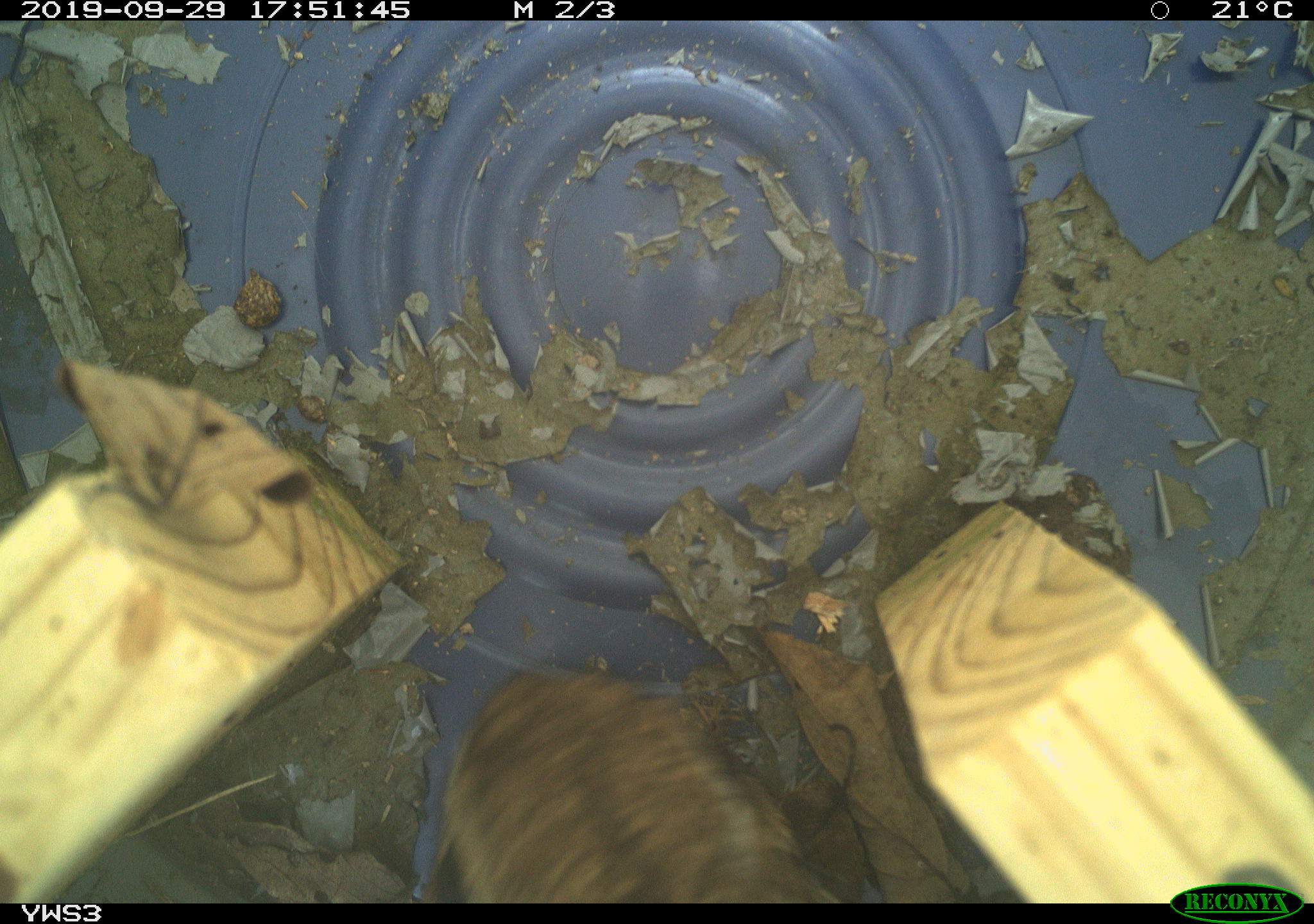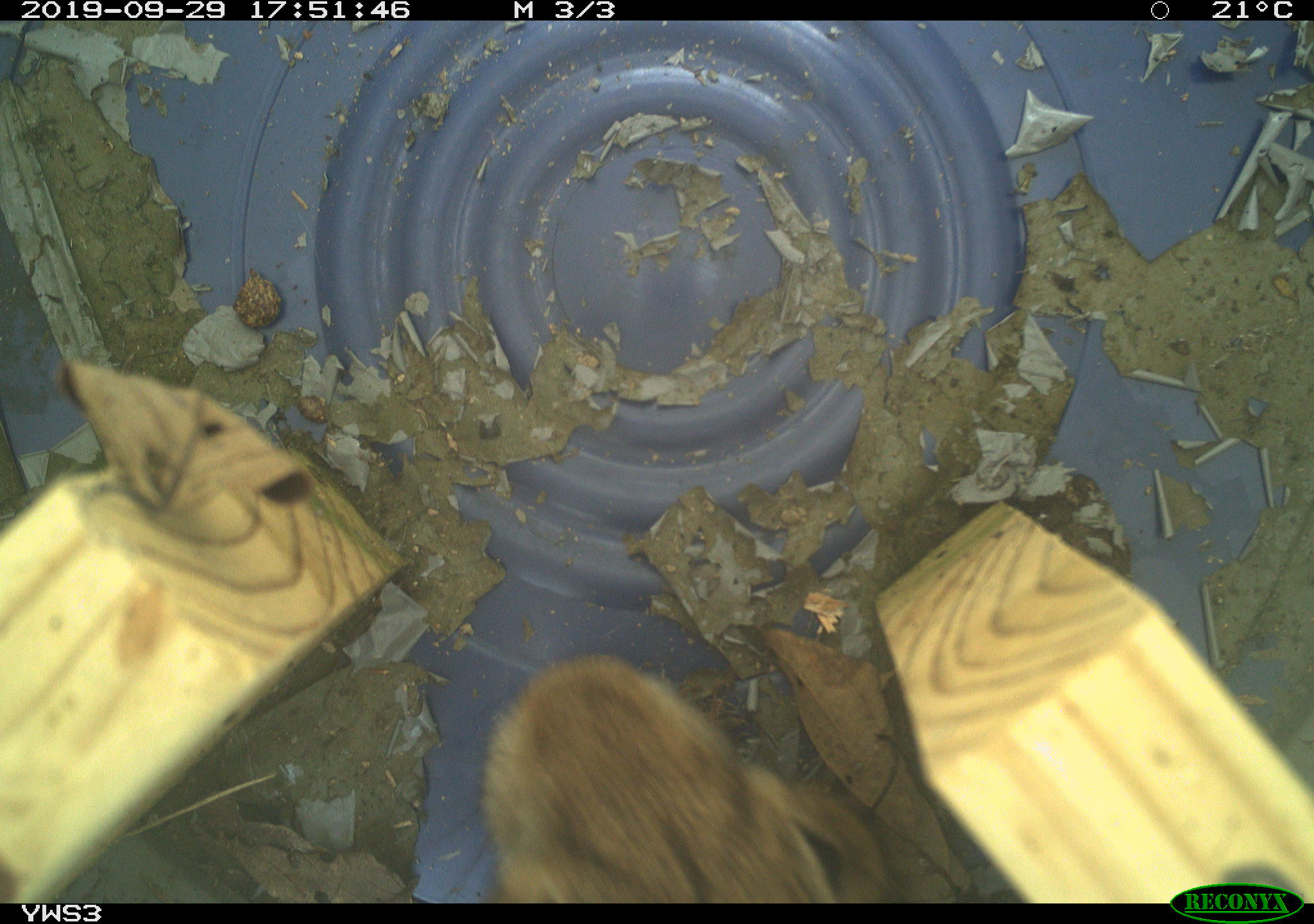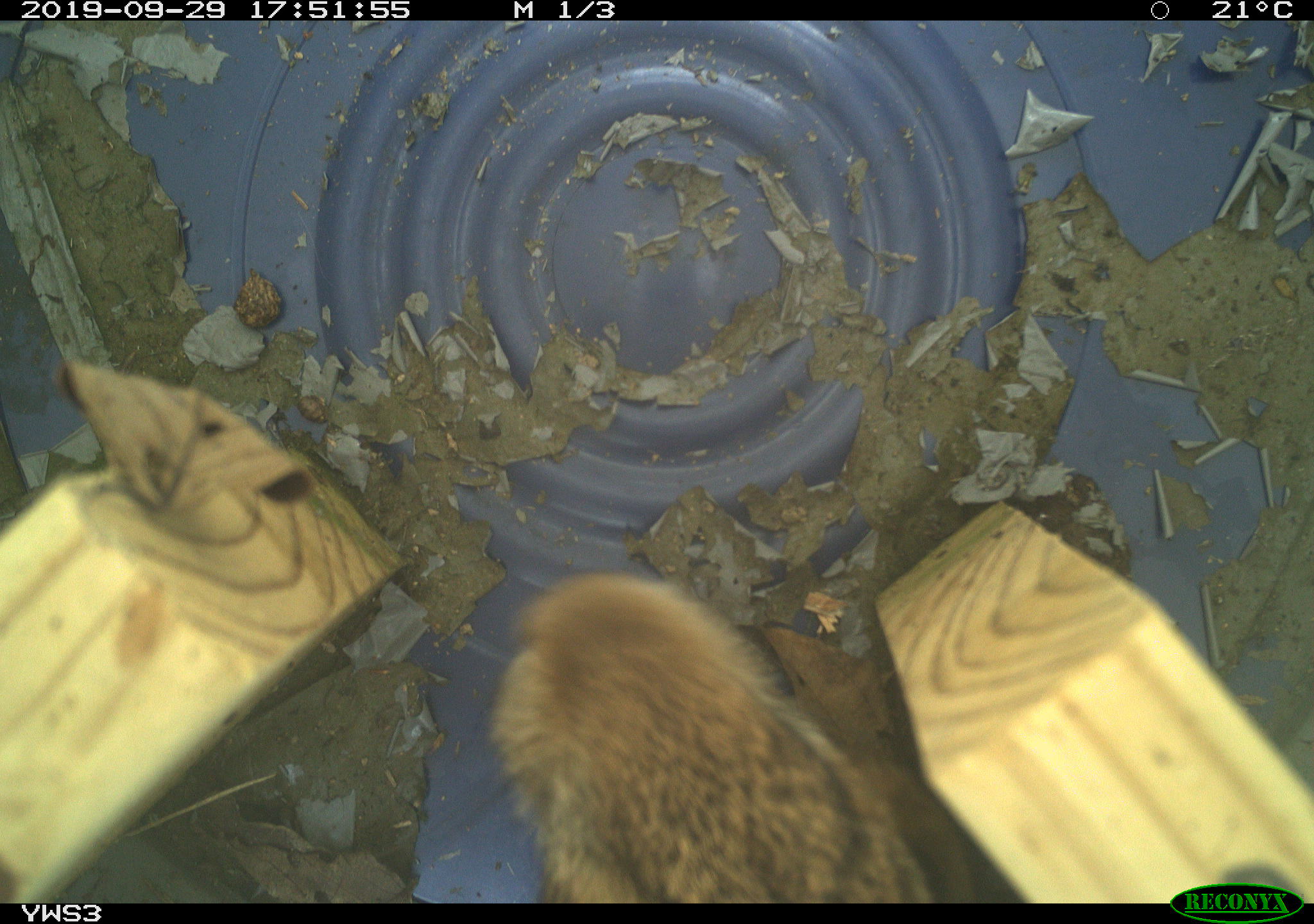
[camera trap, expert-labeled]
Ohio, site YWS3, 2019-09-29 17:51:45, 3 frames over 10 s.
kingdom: Animalia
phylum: Chordata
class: Mammalia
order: Lagomorpha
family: Leporidae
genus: Sylvilagus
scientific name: Sylvilagus floridanus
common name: eastern cottontail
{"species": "eastern cottontail (Sylvilagus floridanus)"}